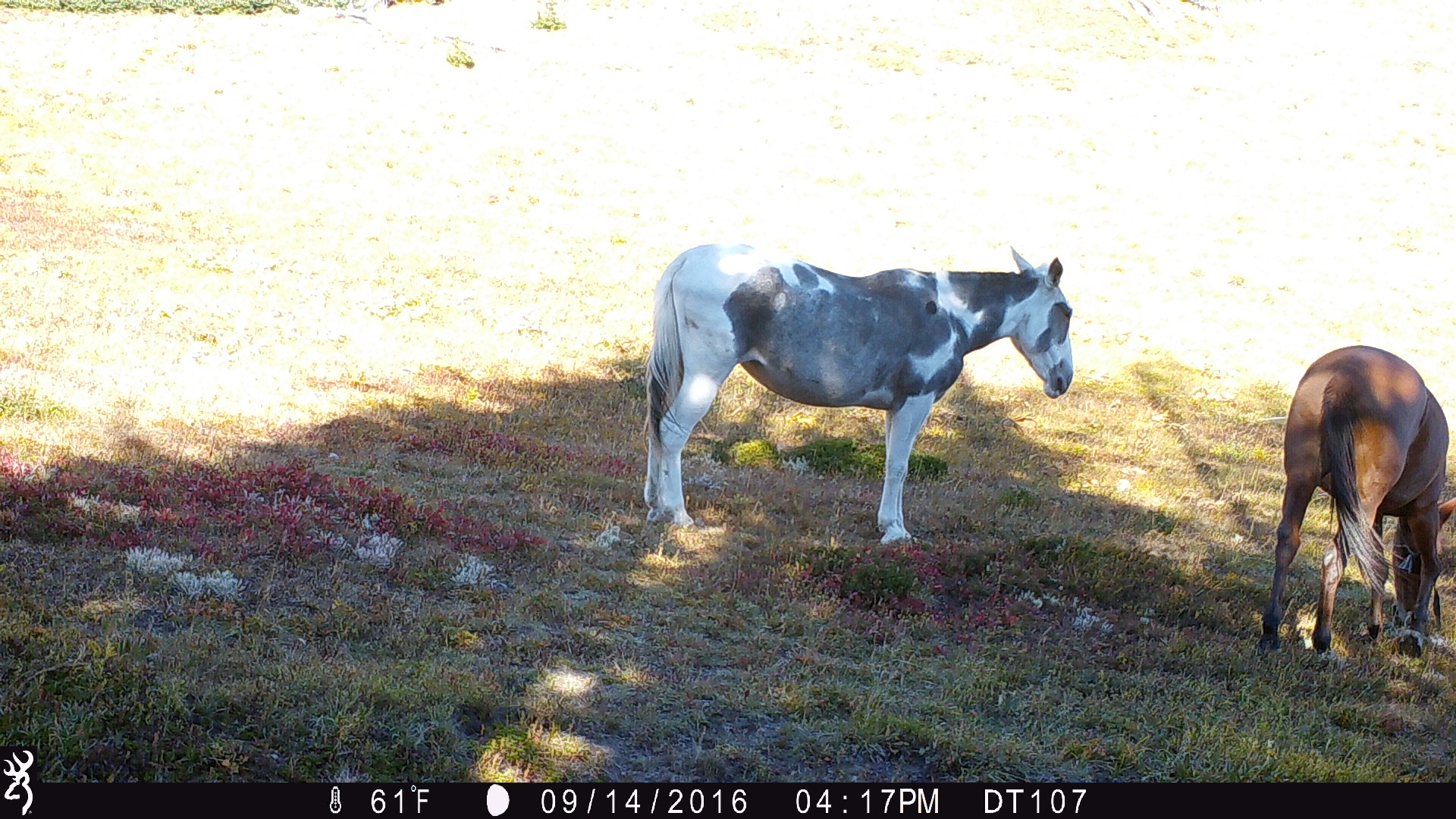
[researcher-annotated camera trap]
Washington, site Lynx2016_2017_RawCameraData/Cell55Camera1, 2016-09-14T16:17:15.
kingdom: Animalia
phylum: Chordata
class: Mammalia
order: Perissodactyla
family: Equidae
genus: Equus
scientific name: Equus caballus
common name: domestic horse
Domestic horse (Equus caballus). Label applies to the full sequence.